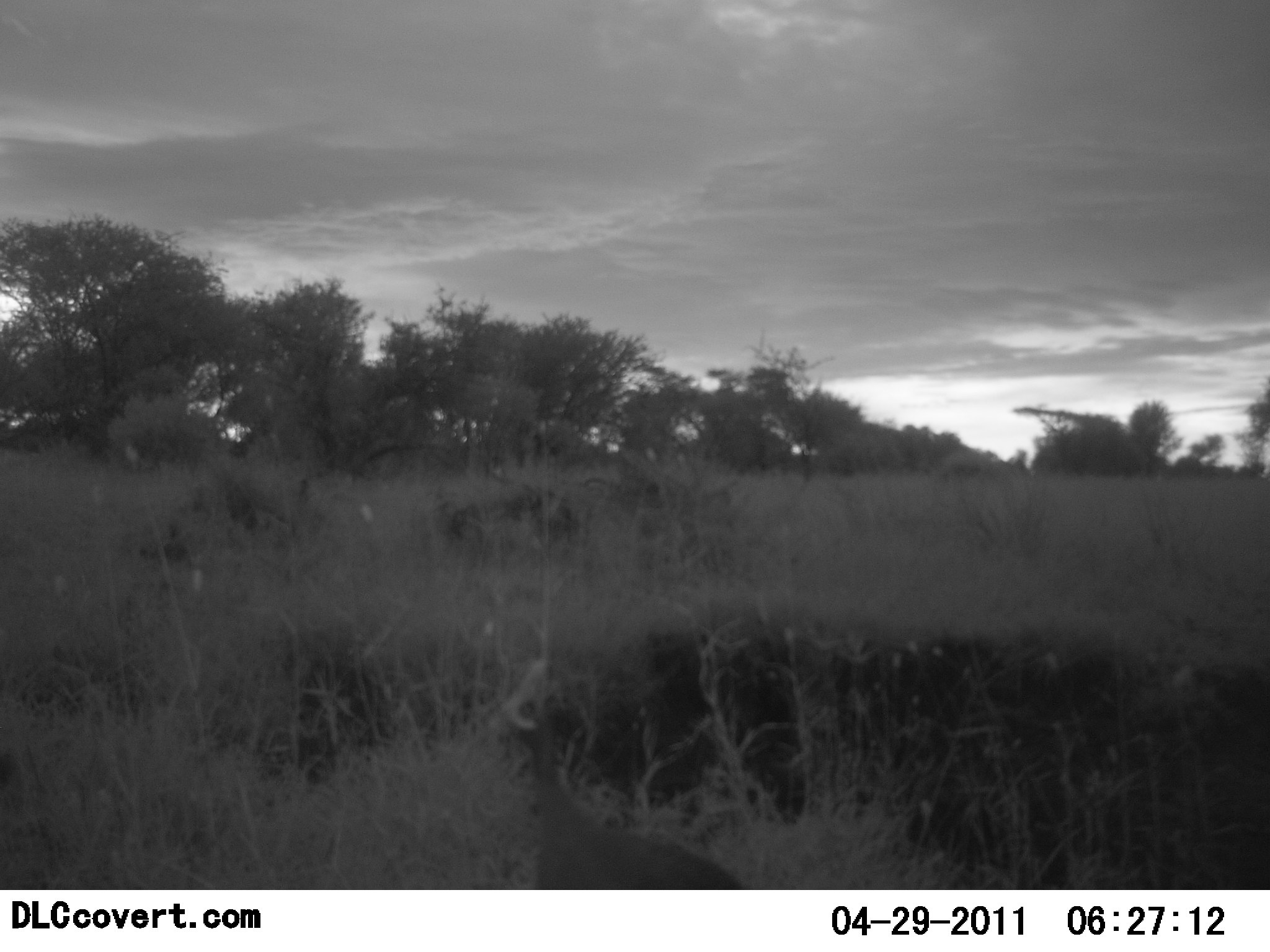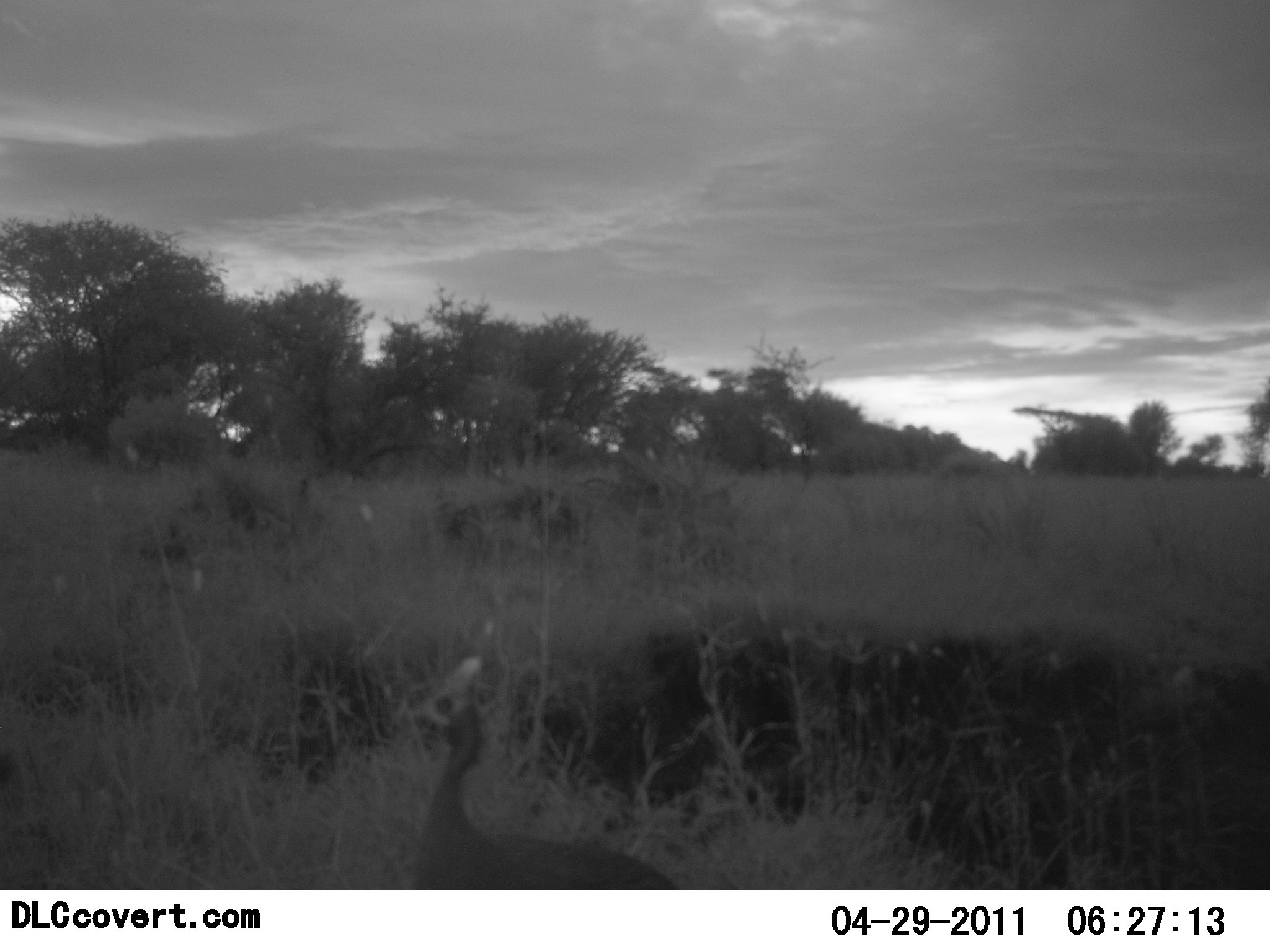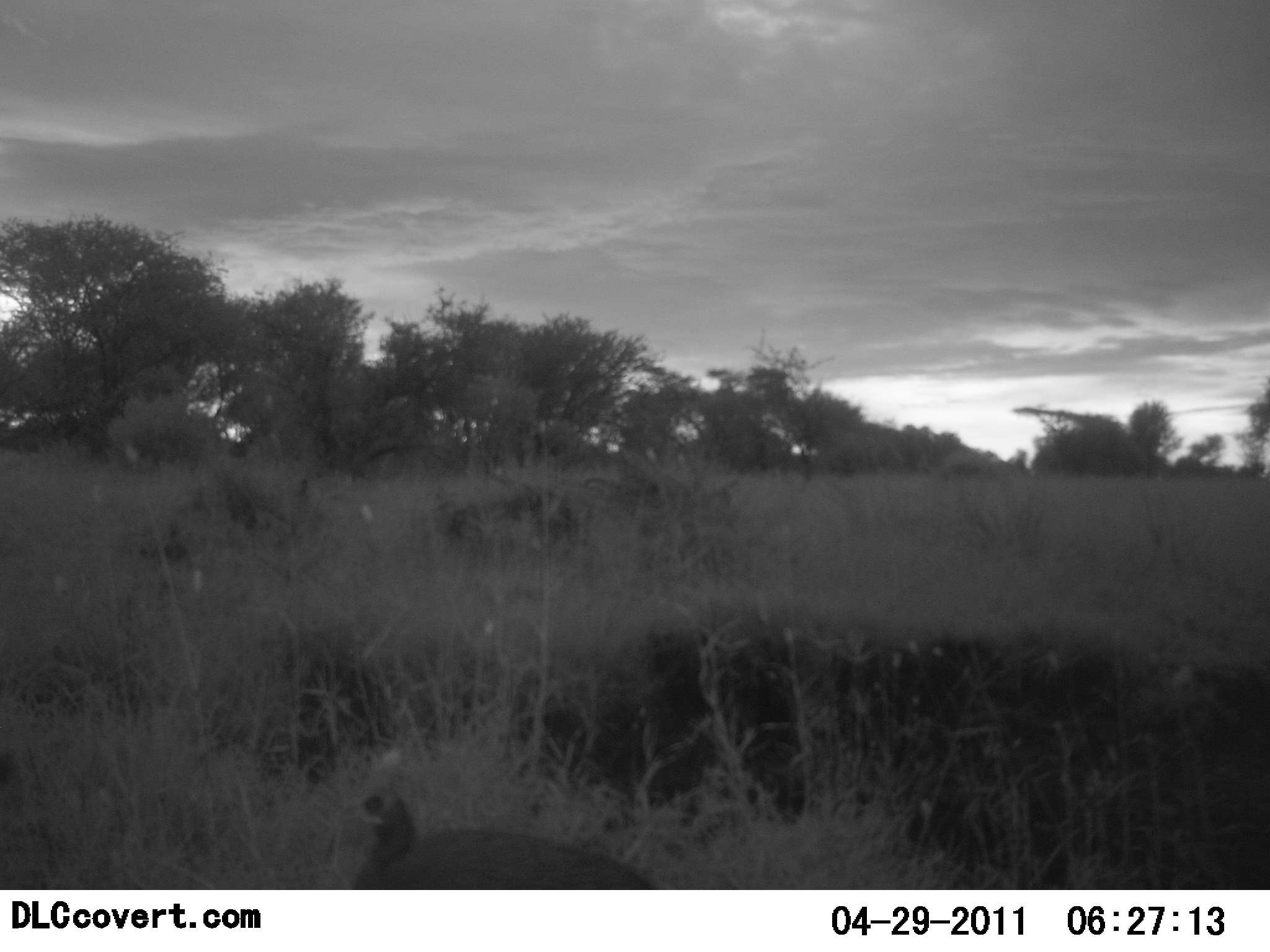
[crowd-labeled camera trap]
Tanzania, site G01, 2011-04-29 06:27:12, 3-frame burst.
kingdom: Animalia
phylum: Chordata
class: Aves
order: Galliformes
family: Numididae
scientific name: Numididae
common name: guinea fowl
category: guineafowl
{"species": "guineafowl (guinea fowl) (Numididae)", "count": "1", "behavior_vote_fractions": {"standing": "30%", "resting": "0%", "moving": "70%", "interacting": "0%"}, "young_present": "0%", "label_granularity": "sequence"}